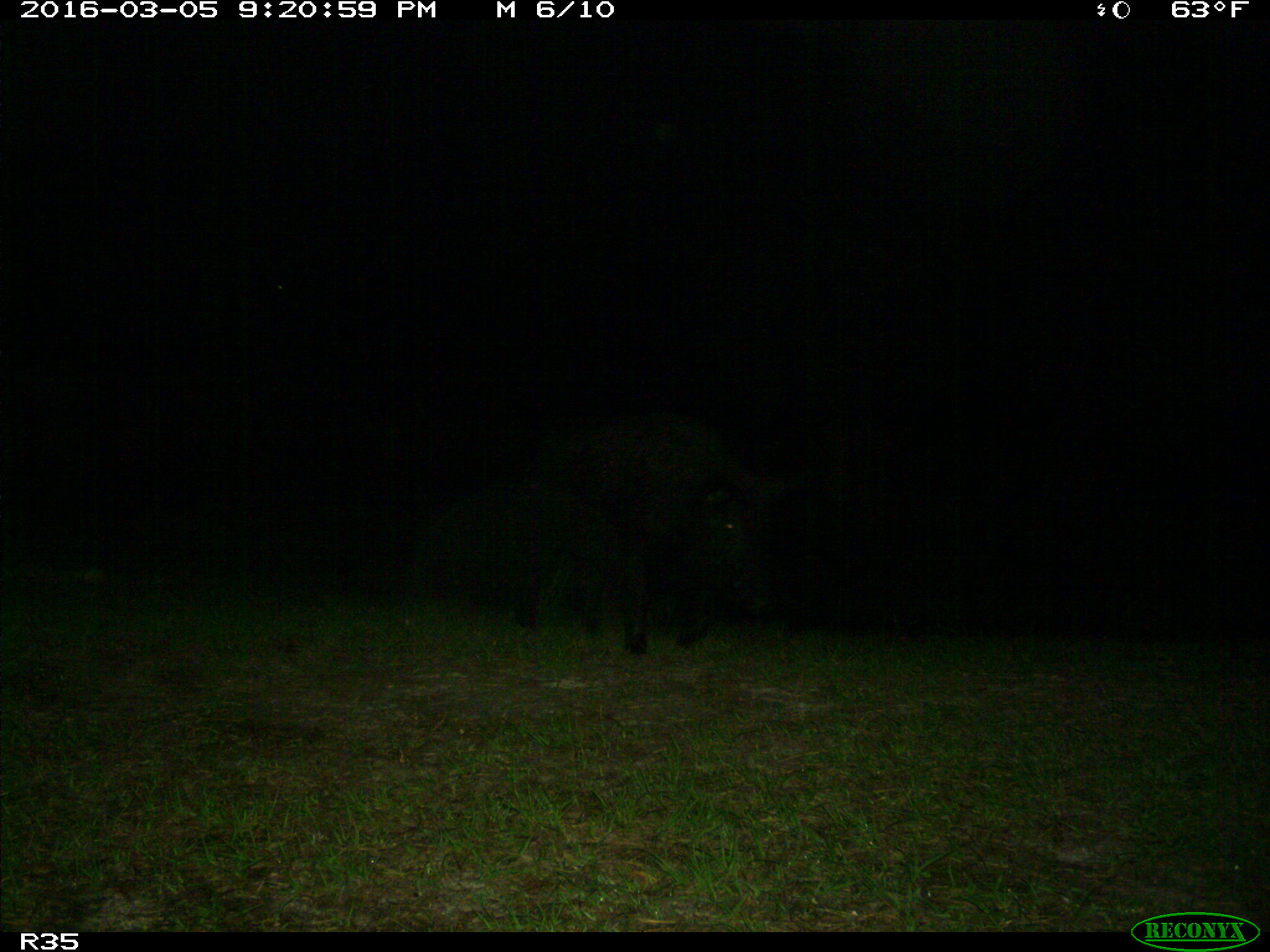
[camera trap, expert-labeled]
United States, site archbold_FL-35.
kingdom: Animalia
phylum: Chordata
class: Mammalia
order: Artiodactyla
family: Suidae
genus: Sus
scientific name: Sus scrofa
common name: wild boar